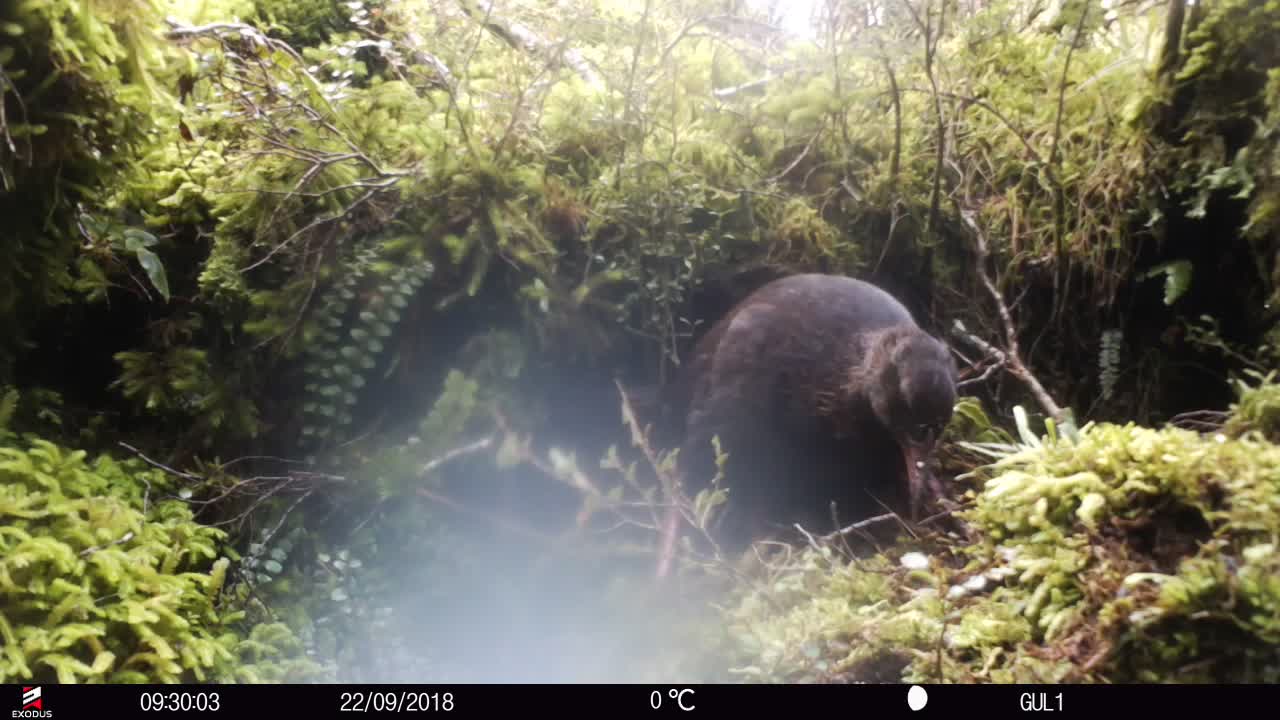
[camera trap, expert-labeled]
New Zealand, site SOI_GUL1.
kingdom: Animalia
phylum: Chordata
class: Aves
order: Gruiformes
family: Rallidae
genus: Gallirallus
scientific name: Gallirallus australis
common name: weka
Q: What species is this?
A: Weka (Gallirallus australis).